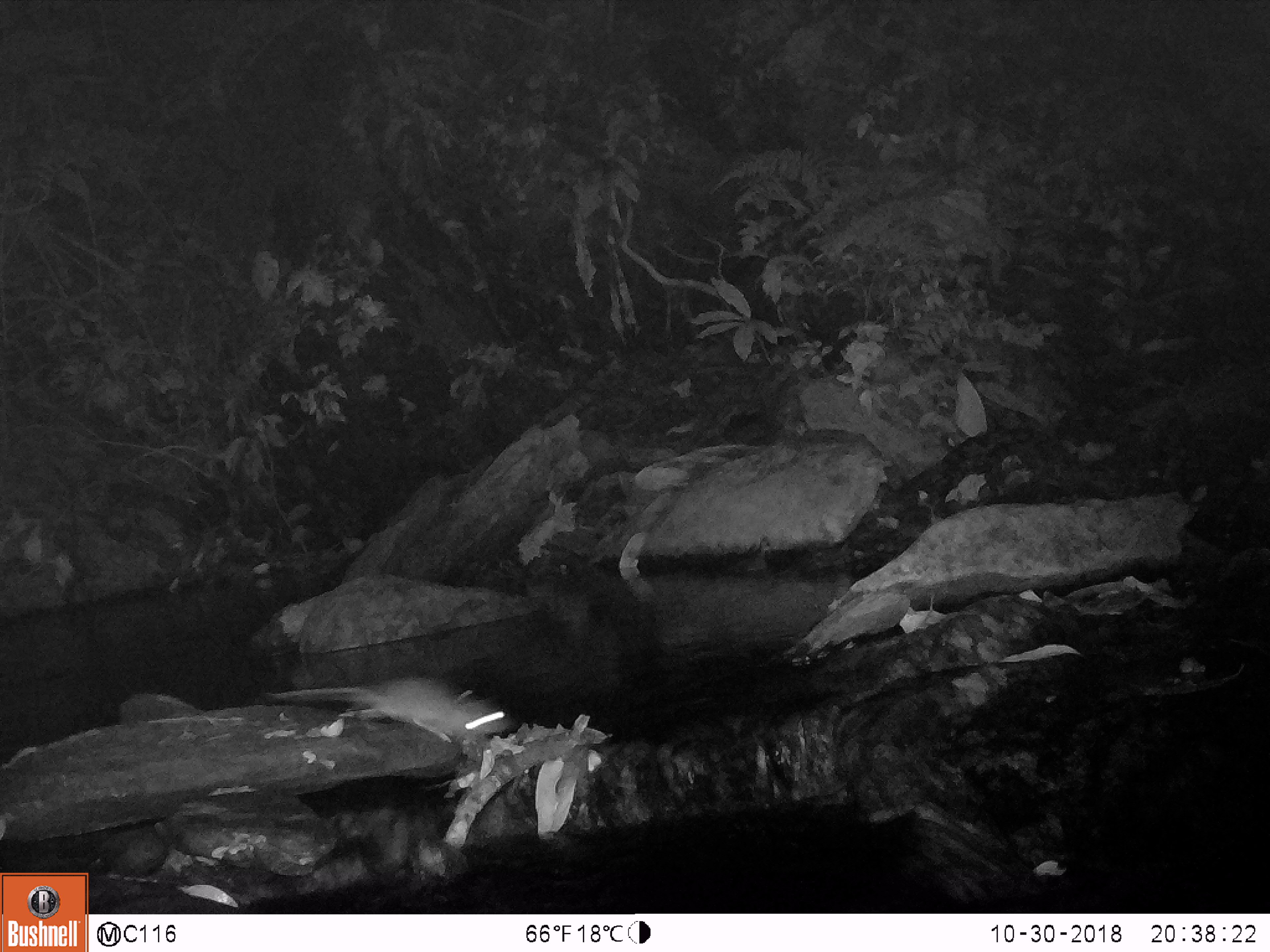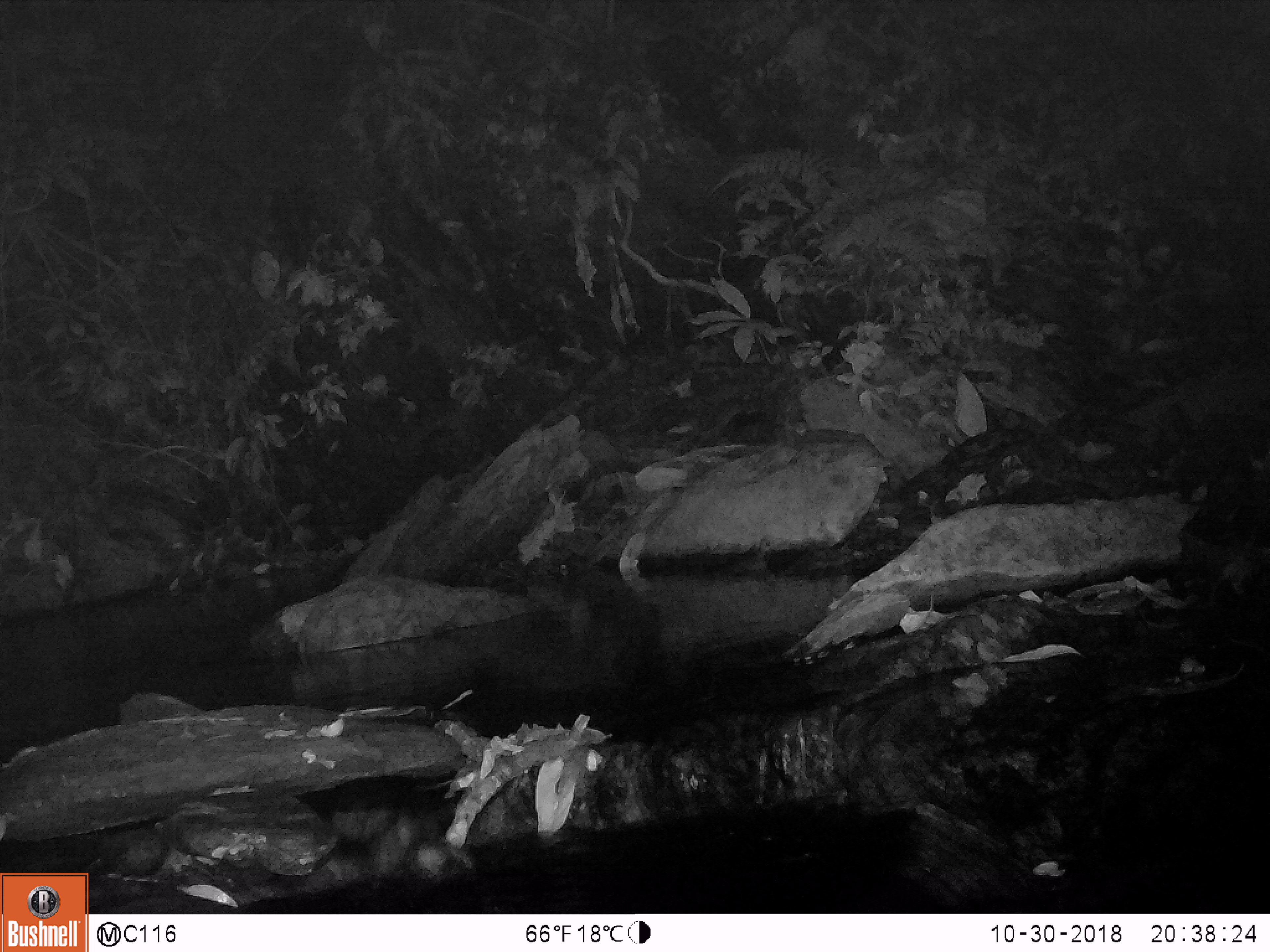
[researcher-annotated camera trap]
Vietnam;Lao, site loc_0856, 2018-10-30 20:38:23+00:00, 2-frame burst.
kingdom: Animalia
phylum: Chordata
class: Mammalia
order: Rodentia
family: Muridae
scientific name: Muridae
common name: old-world mice and rats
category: unidentified murid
Unidentified murid (old-world mice and rats) (Muridae). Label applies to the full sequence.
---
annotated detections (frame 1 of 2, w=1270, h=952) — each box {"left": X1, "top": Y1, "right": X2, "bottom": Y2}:
unidentified murid: {"left": 266, "top": 678, "right": 510, "bottom": 741}